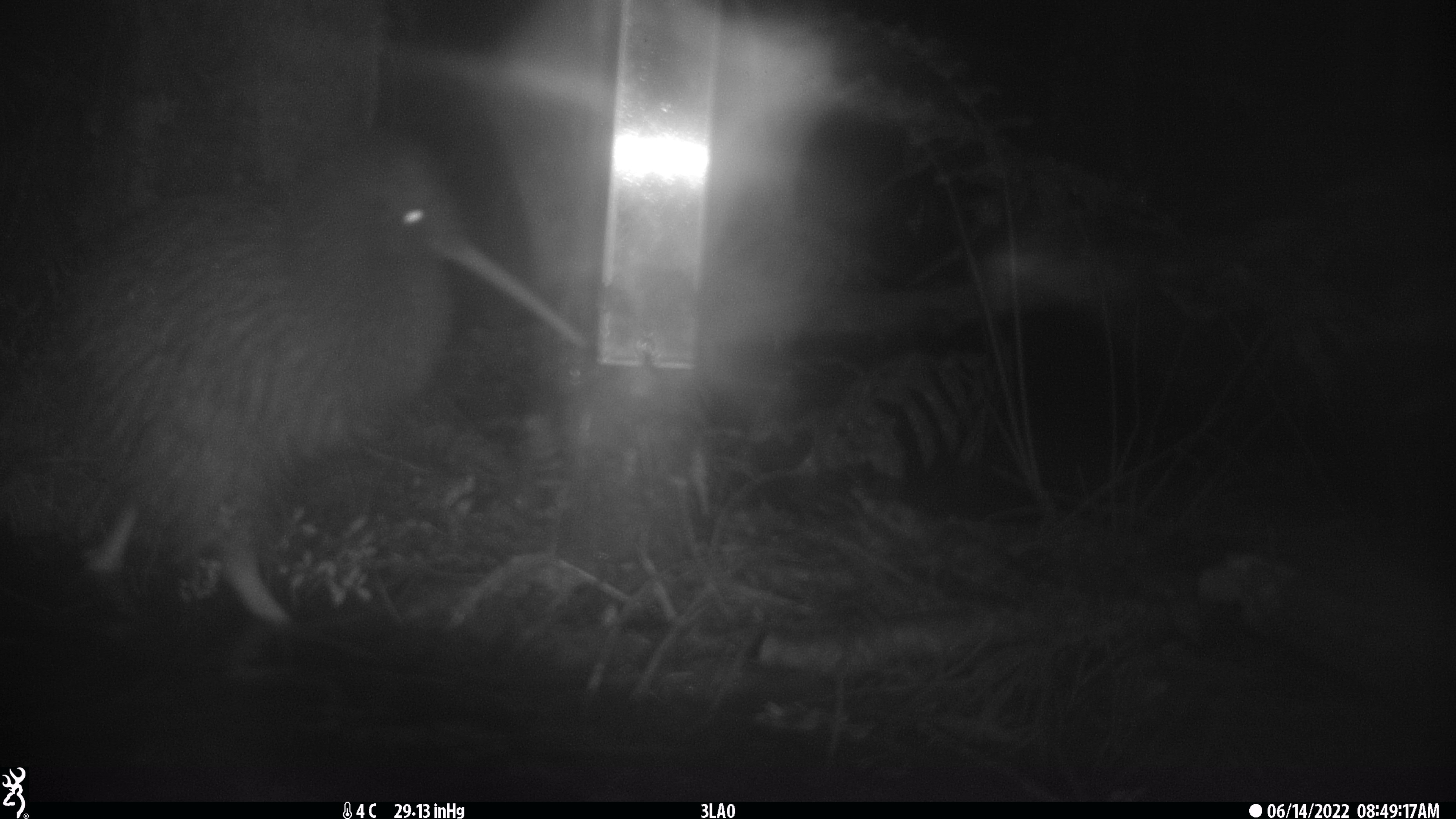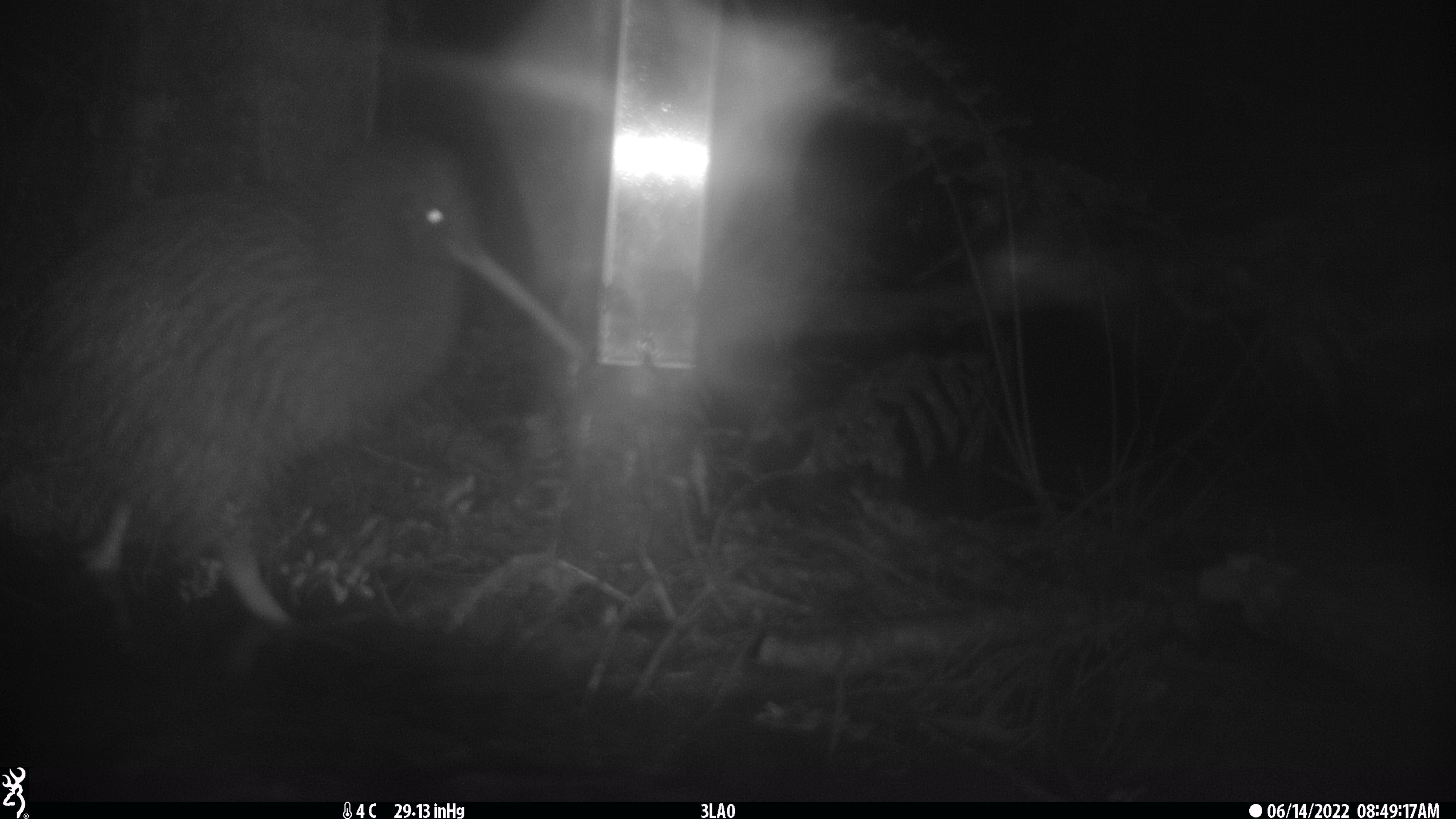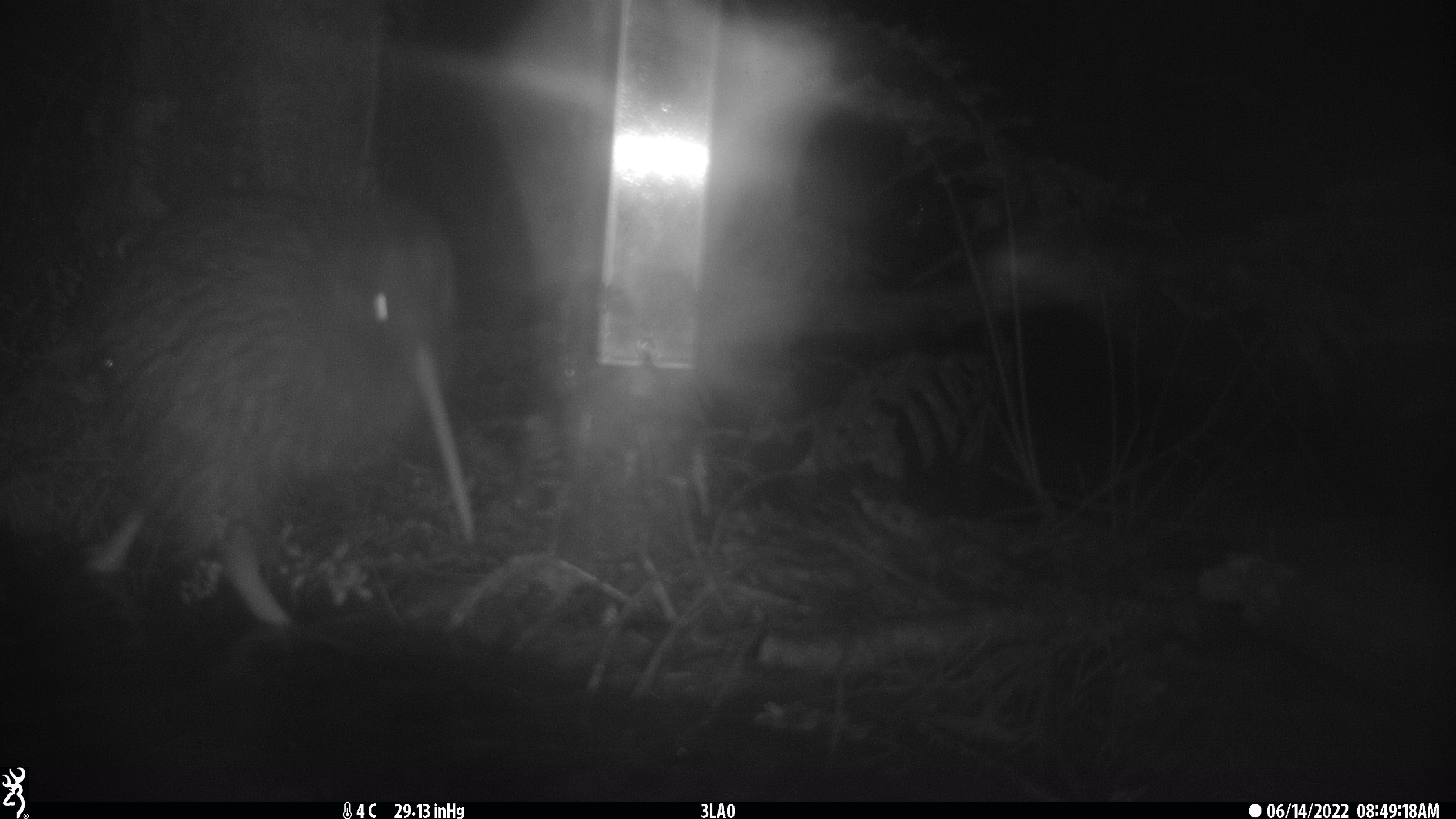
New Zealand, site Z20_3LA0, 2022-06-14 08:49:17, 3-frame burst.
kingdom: Animalia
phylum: Chordata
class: Aves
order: Apterygiformes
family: Apterygidae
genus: Apteryx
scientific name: Apteryx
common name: kiwi